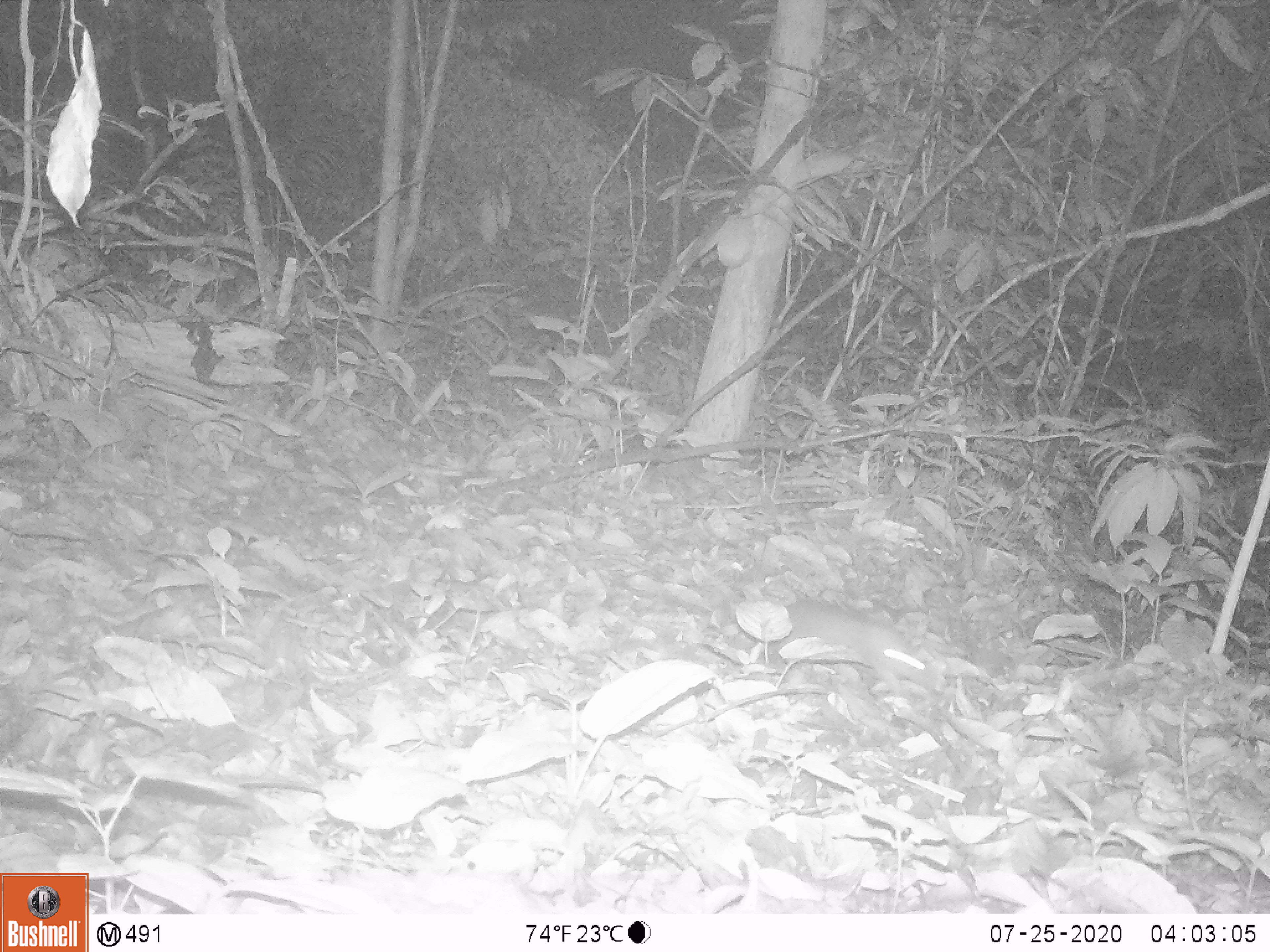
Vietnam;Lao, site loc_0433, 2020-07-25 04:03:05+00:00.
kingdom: Animalia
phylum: Chordata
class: Mammalia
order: Rodentia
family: Muridae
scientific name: Muridae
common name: old-world mice and rats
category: unidentified murid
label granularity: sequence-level